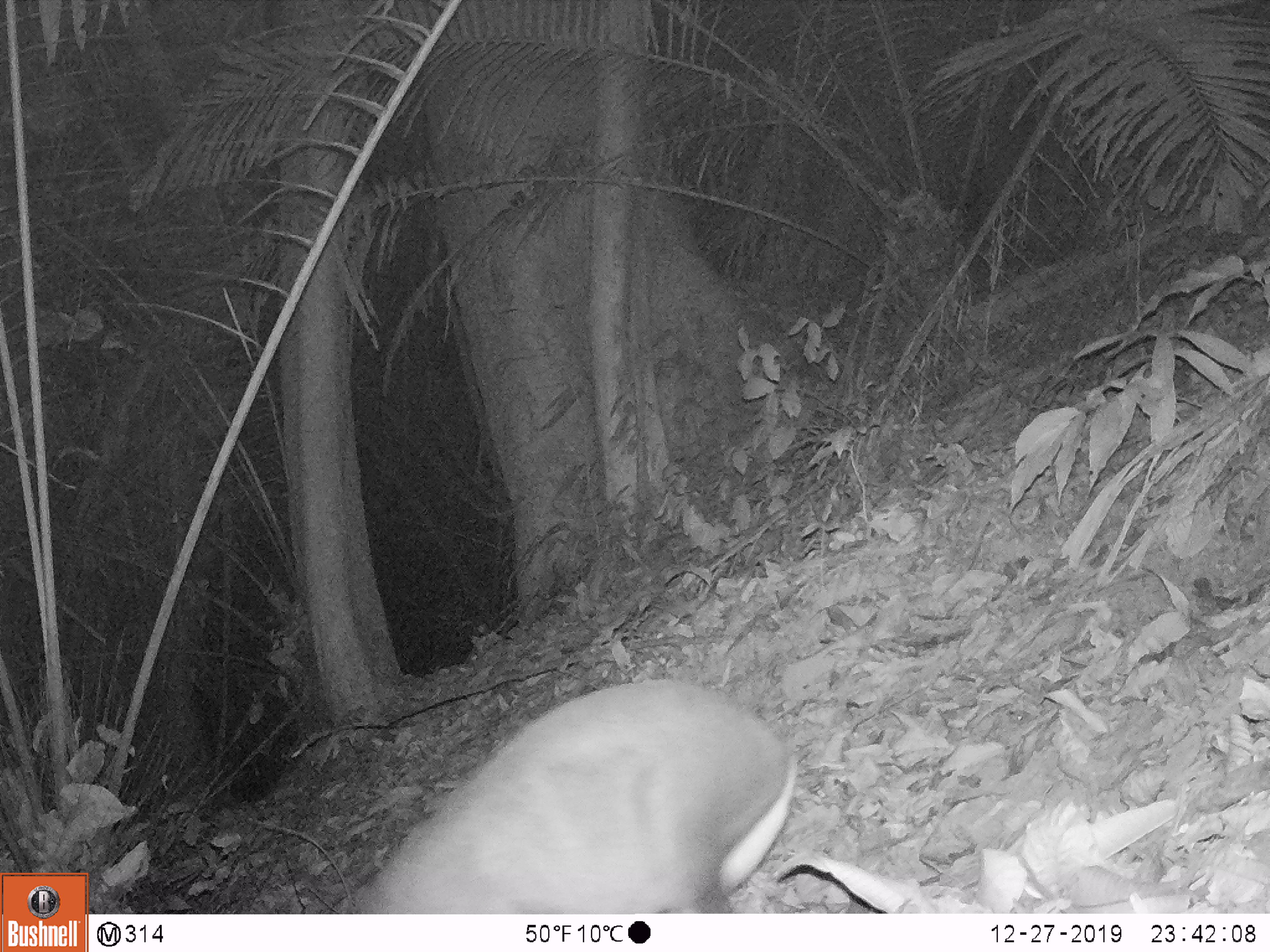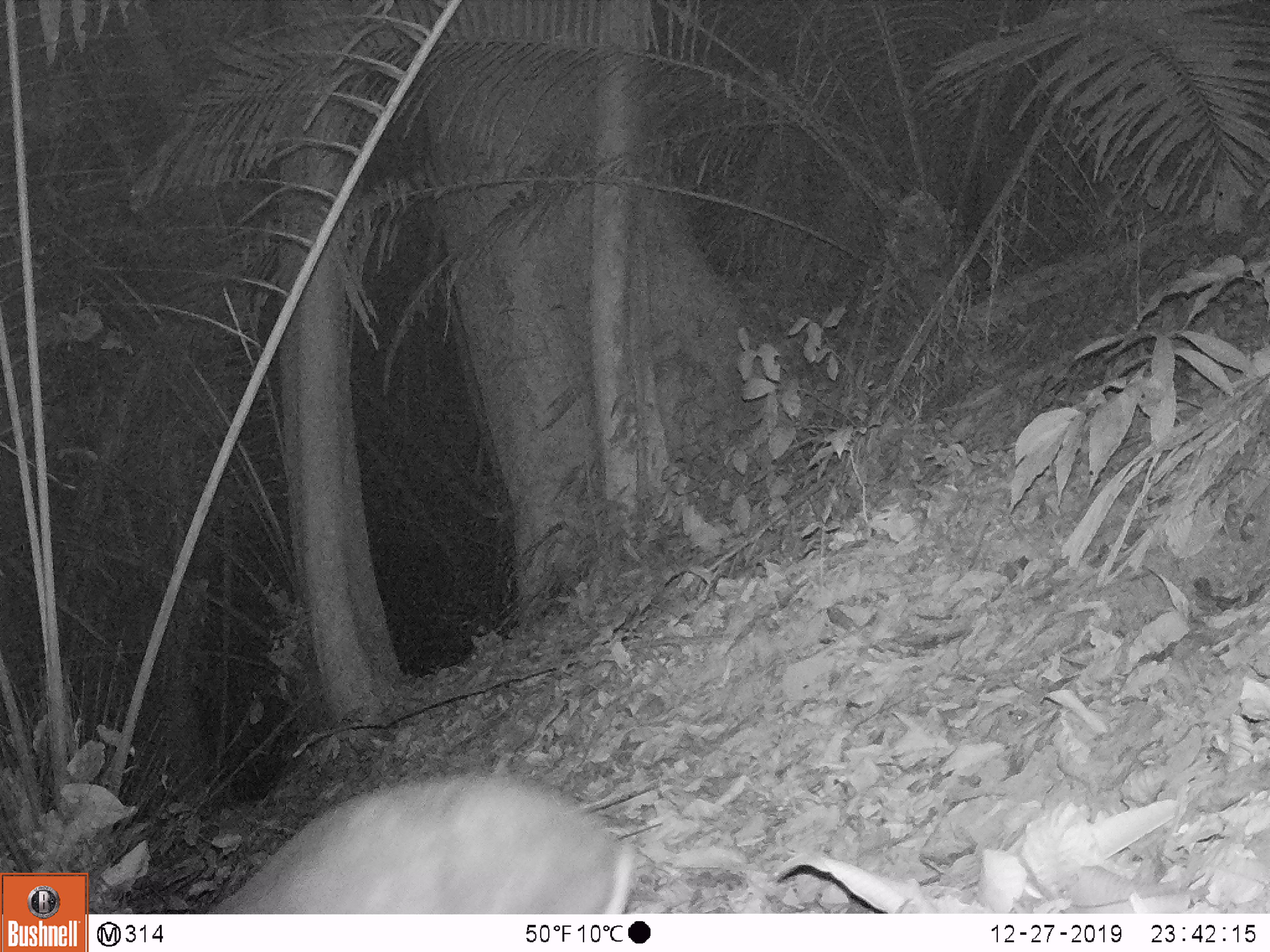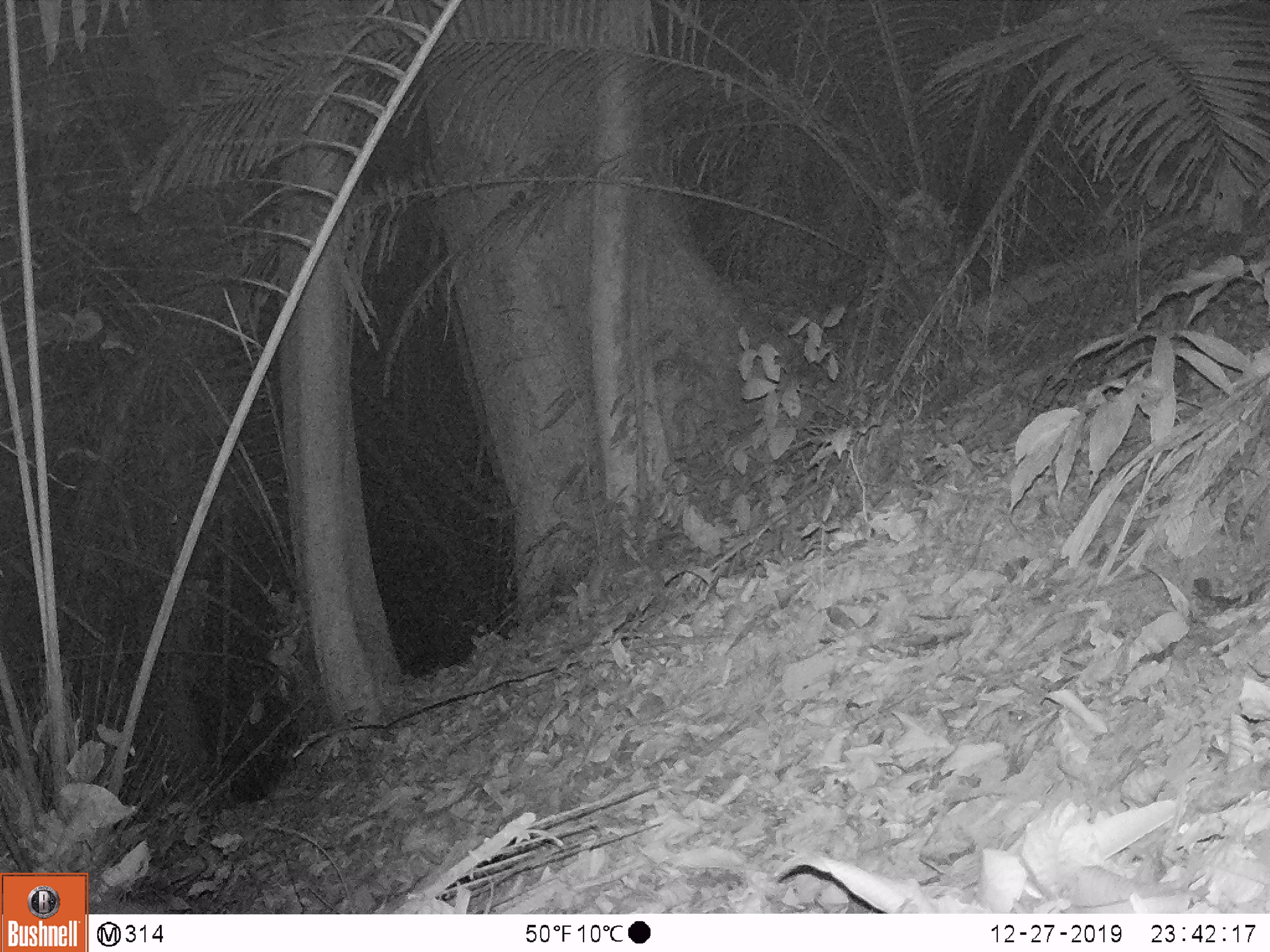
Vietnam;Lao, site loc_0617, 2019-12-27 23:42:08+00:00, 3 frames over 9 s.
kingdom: Animalia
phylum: Chordata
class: Mammalia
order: Artiodactyla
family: Cervidae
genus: Muntiacus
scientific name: Muntiacus rooseveltorum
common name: roosevelt's muntjac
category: roosevelts muntjac group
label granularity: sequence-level